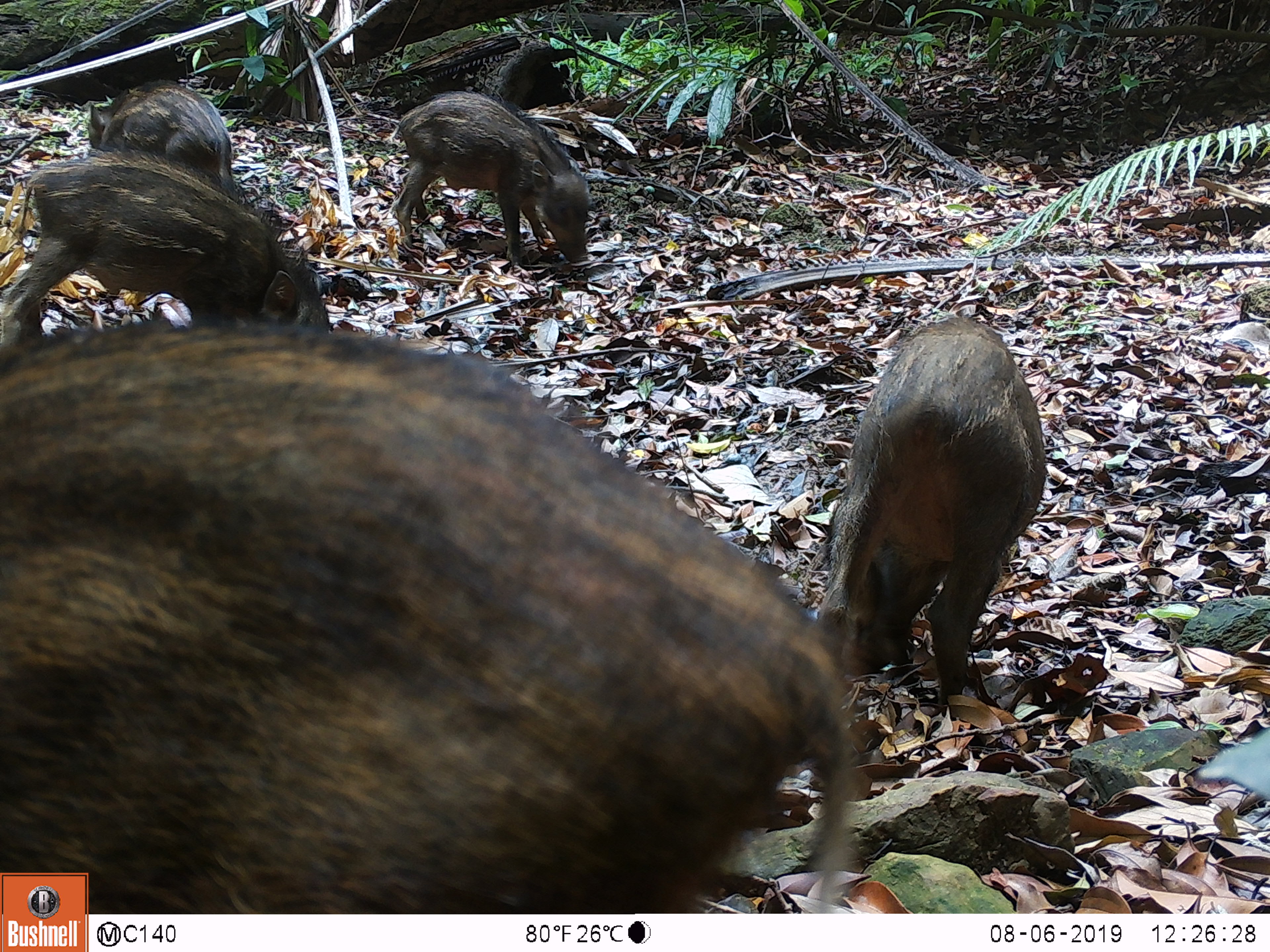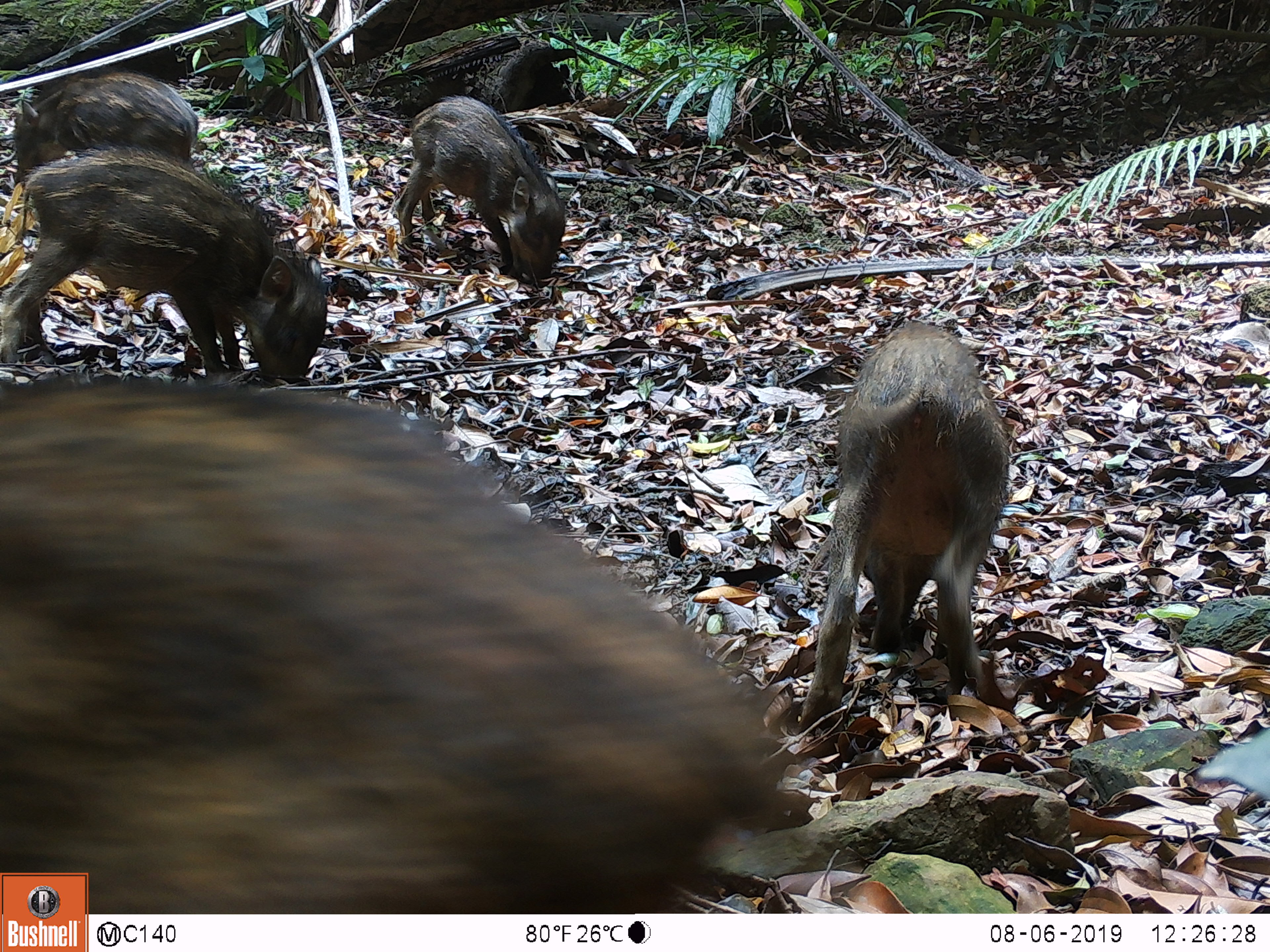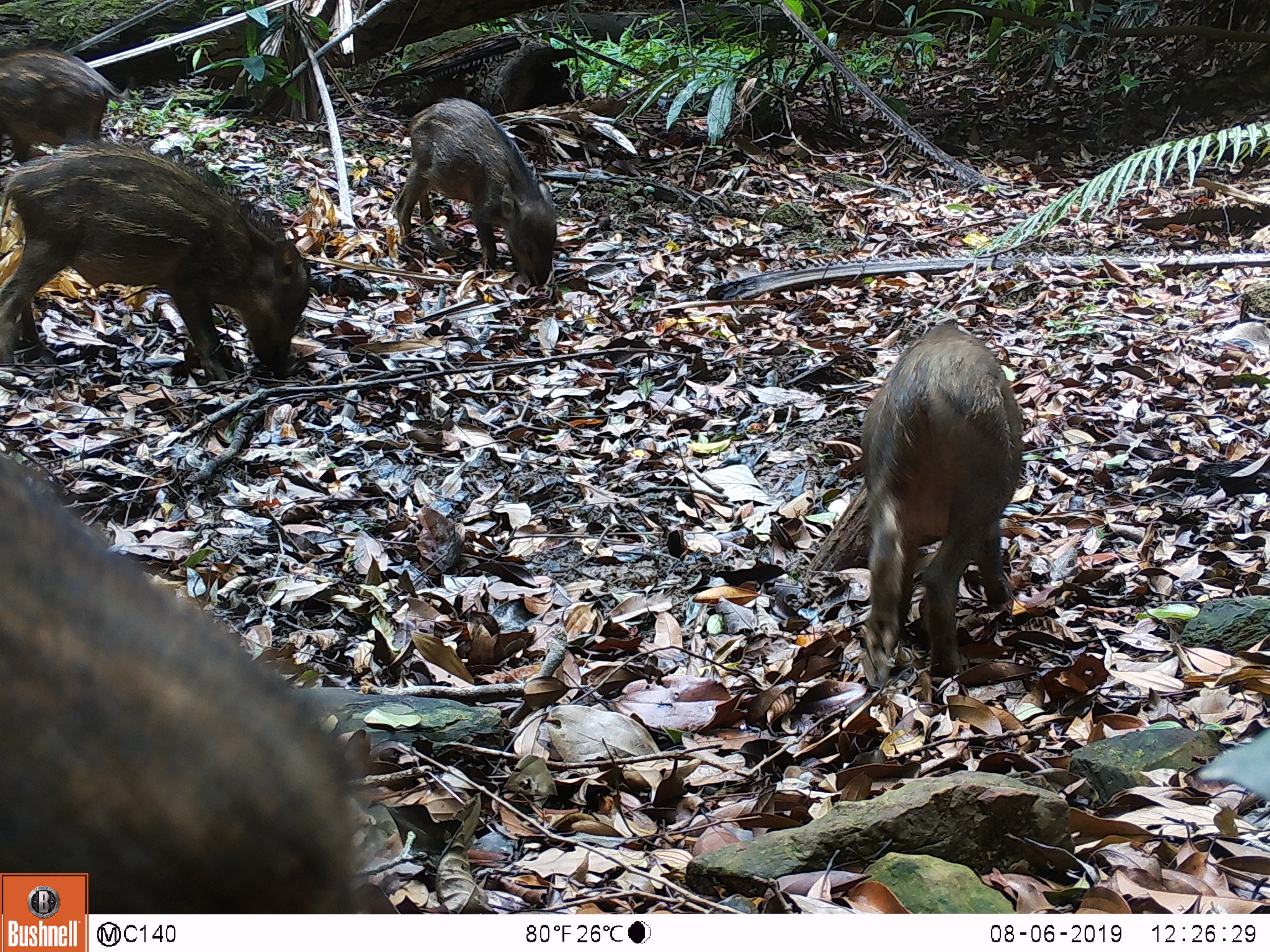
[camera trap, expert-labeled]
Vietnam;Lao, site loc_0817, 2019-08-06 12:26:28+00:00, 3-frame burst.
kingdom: Animalia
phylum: Chordata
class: Mammalia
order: Artiodactyla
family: Suidae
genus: Sus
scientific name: Sus scrofa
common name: eurasian wild pig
Eurasian wild pig (Sus scrofa). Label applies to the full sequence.